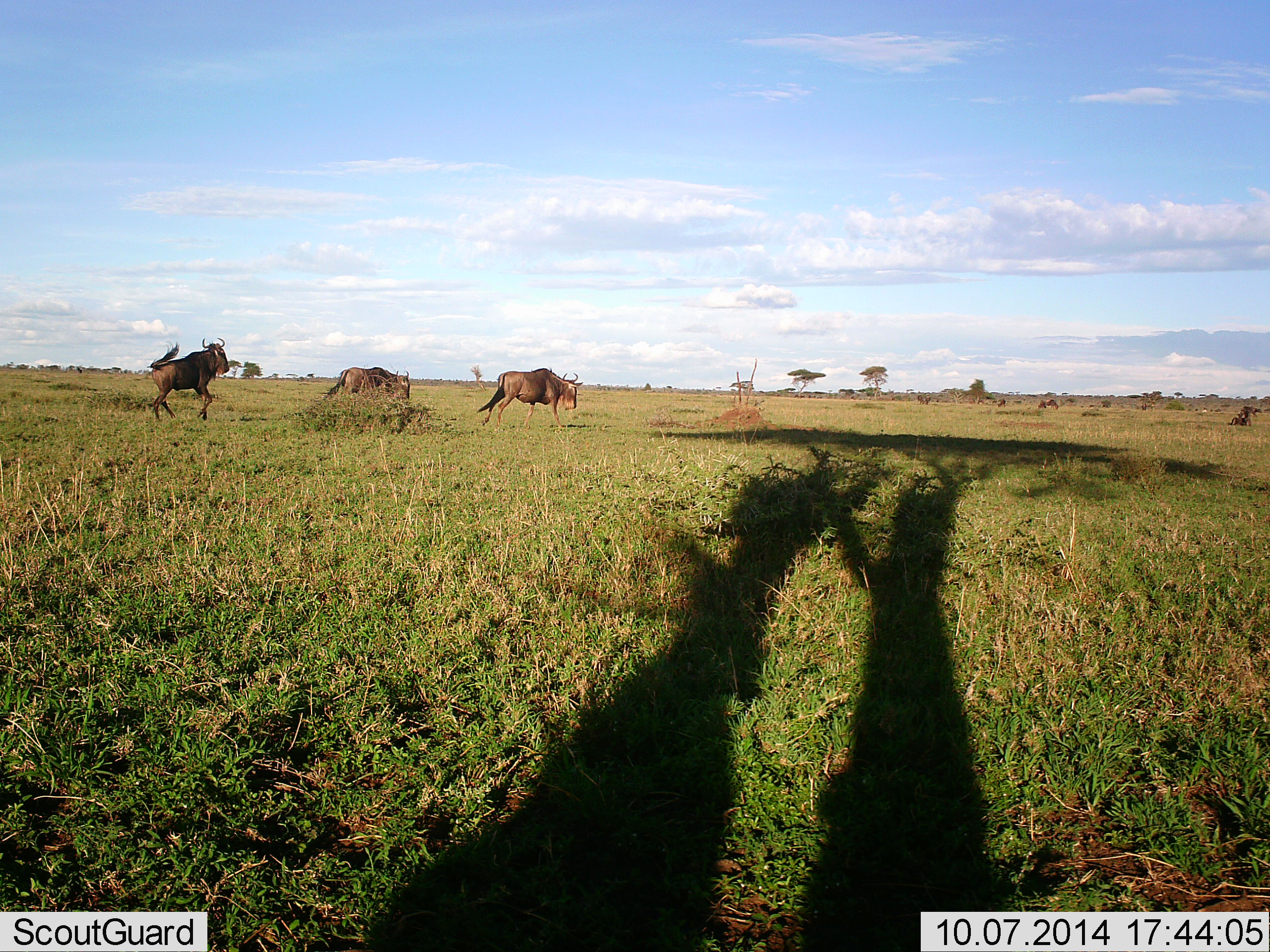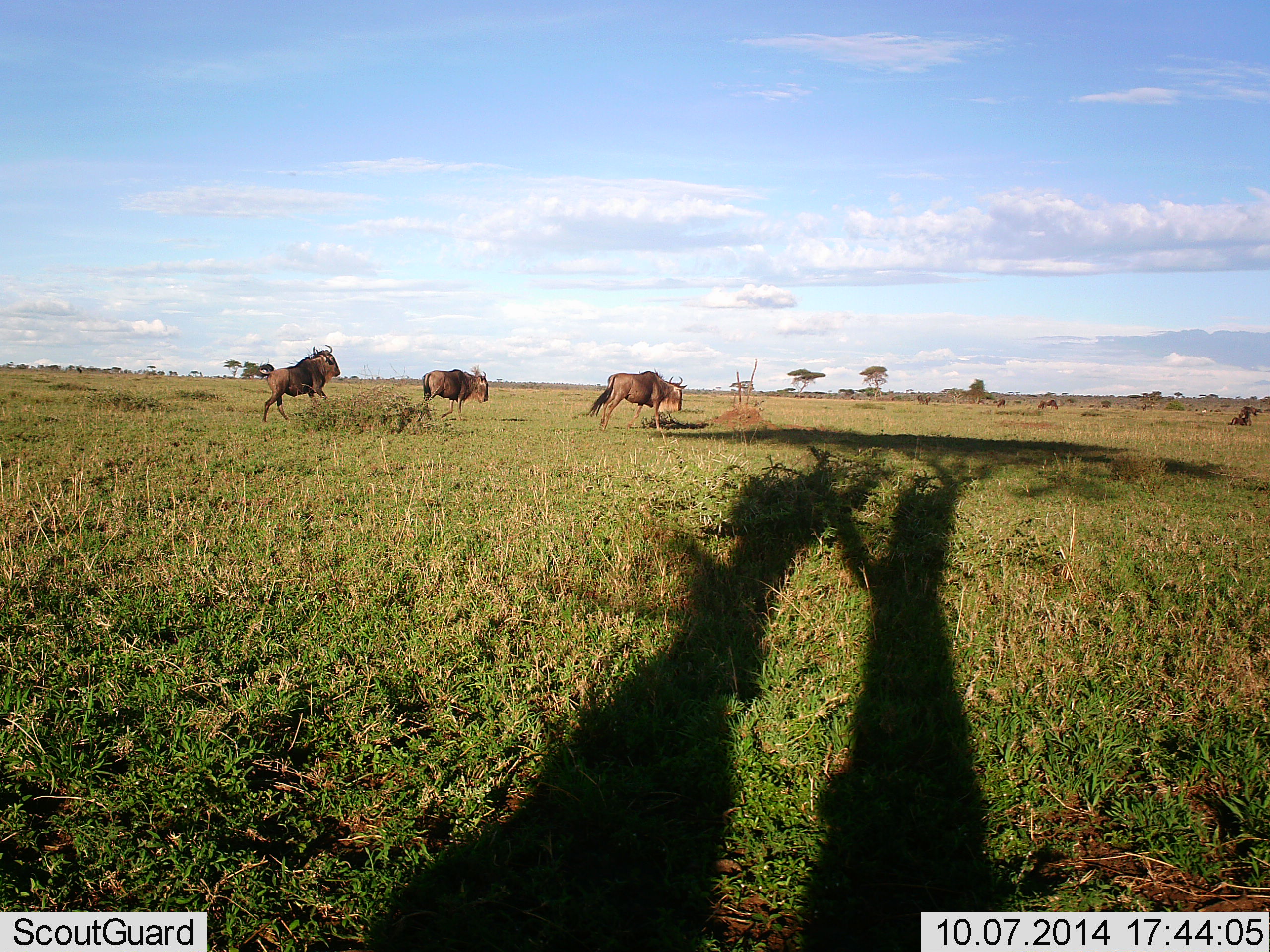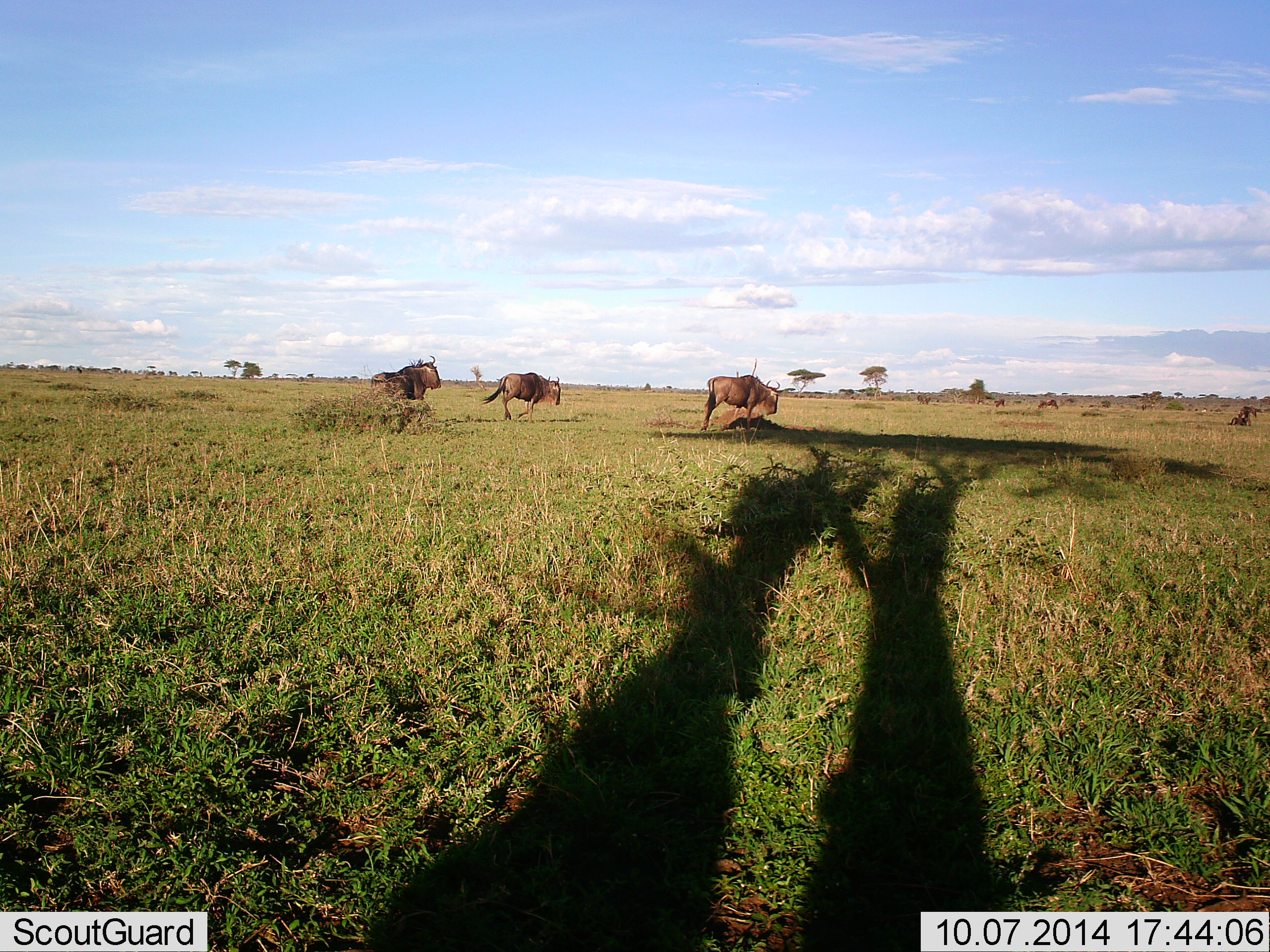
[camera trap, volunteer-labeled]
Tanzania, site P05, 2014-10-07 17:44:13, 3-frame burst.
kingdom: Animalia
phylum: Chordata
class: Mammalia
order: Artiodactyla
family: Bovidae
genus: Connochaetes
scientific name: Connochaetes taurinus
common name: blue wildebeest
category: wildebeest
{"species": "wildebeest (blue wildebeest) (Connochaetes taurinus)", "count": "3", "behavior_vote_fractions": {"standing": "0%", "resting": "0%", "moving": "100%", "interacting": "0%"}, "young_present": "0%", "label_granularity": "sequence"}